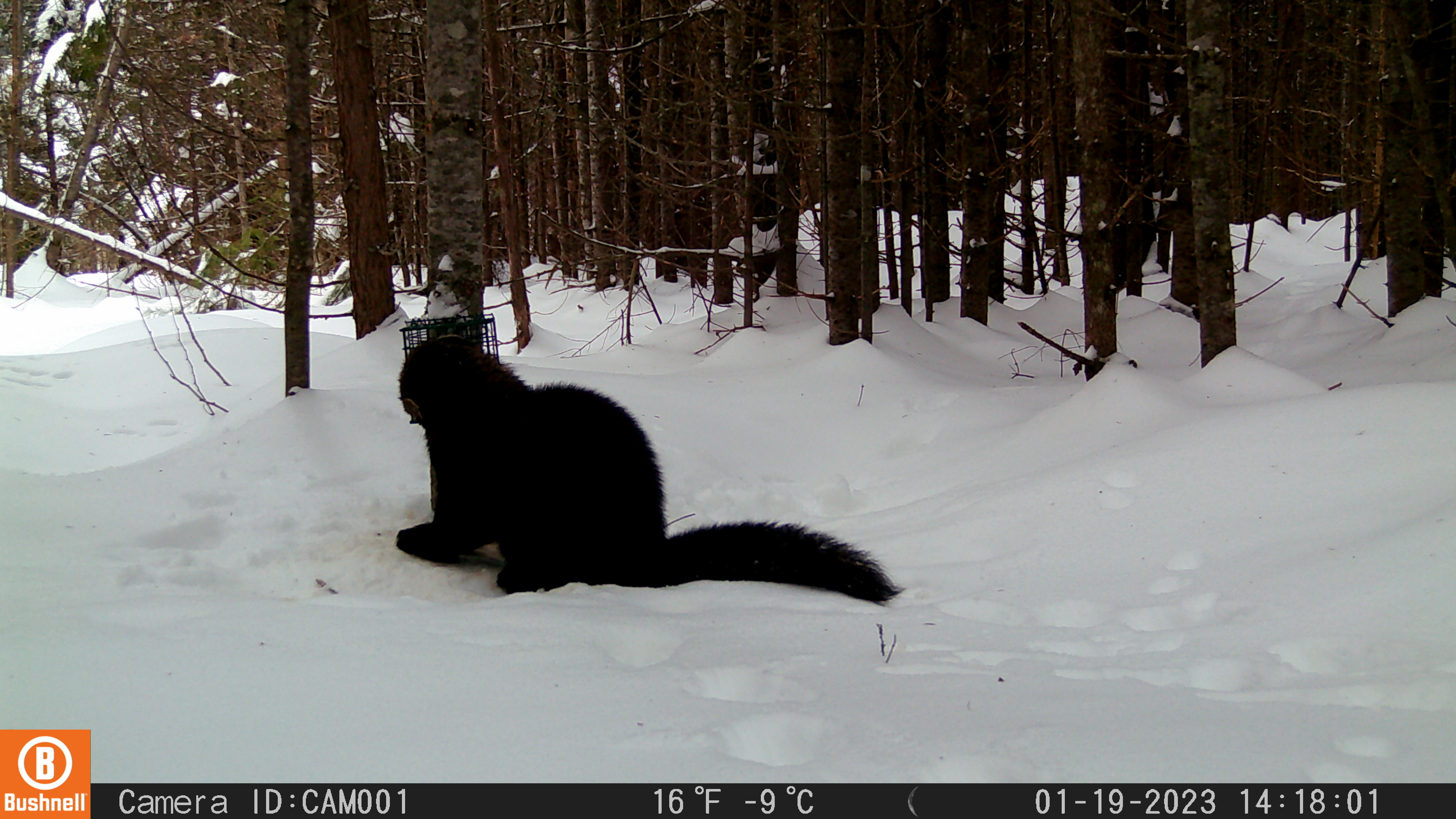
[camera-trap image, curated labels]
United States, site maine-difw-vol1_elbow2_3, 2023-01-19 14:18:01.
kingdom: Animalia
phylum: Chordata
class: Mammalia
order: Carnivora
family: Mustelidae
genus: Pekania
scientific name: Pekania pennanti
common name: fisher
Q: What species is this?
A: Fisher (Pekania pennanti).